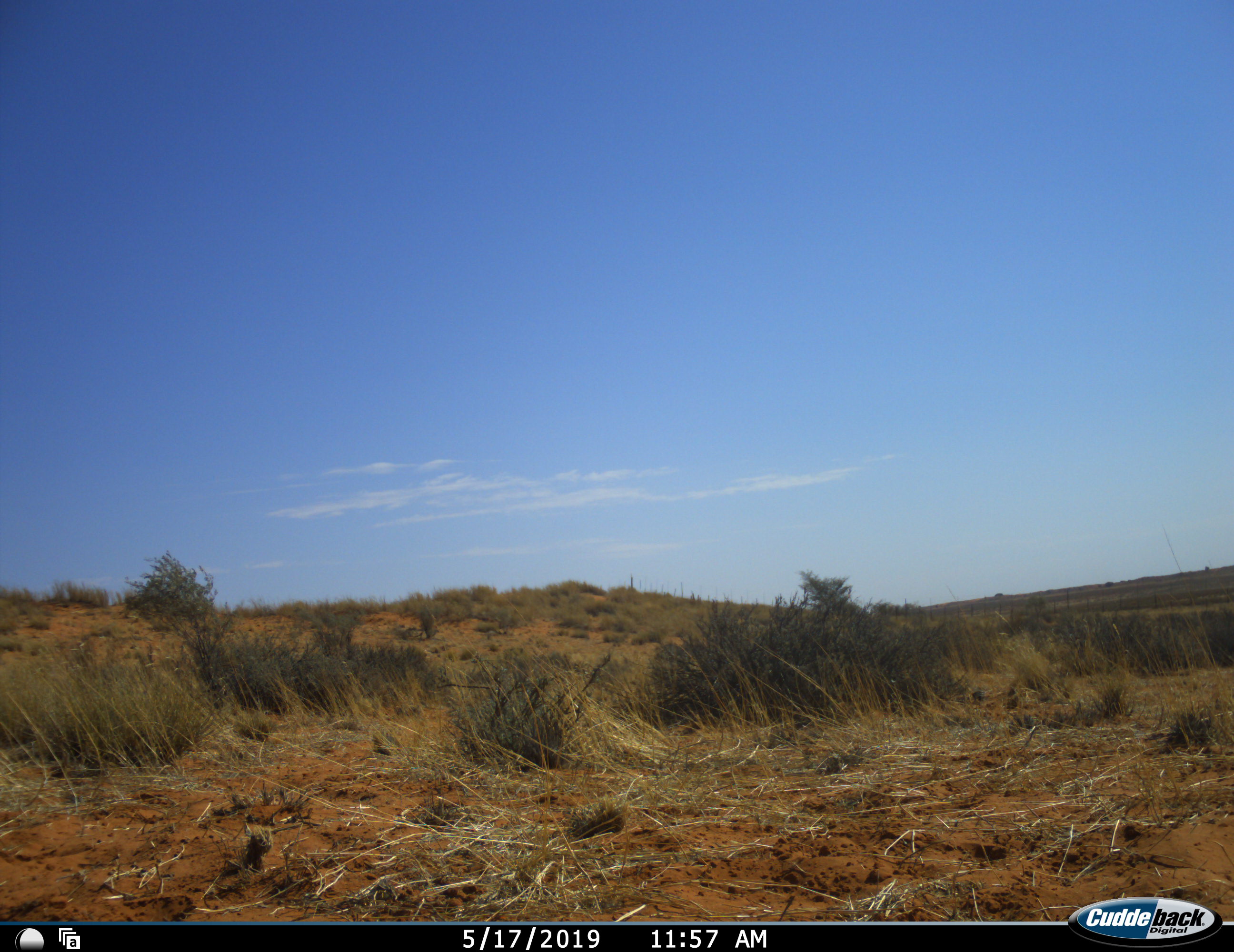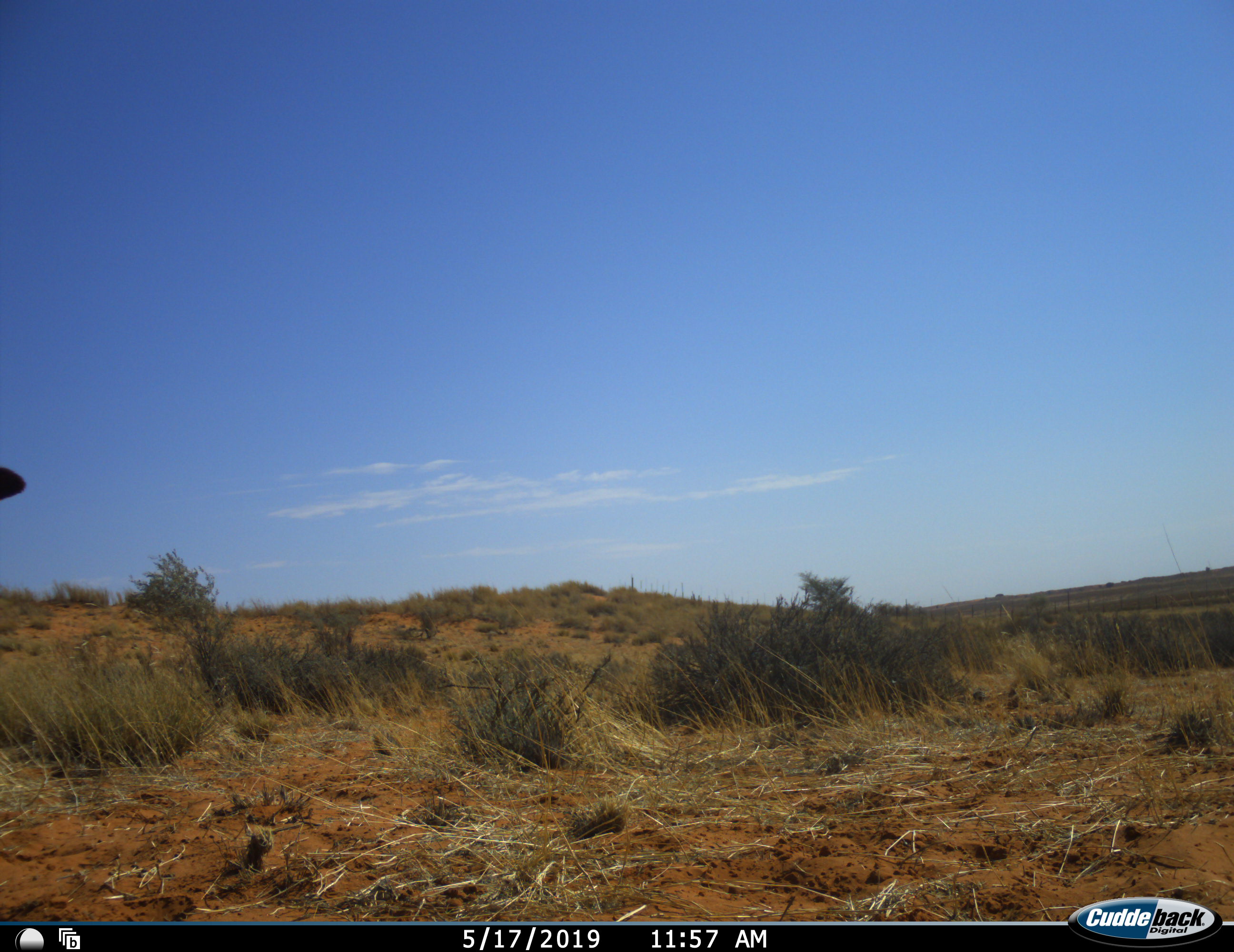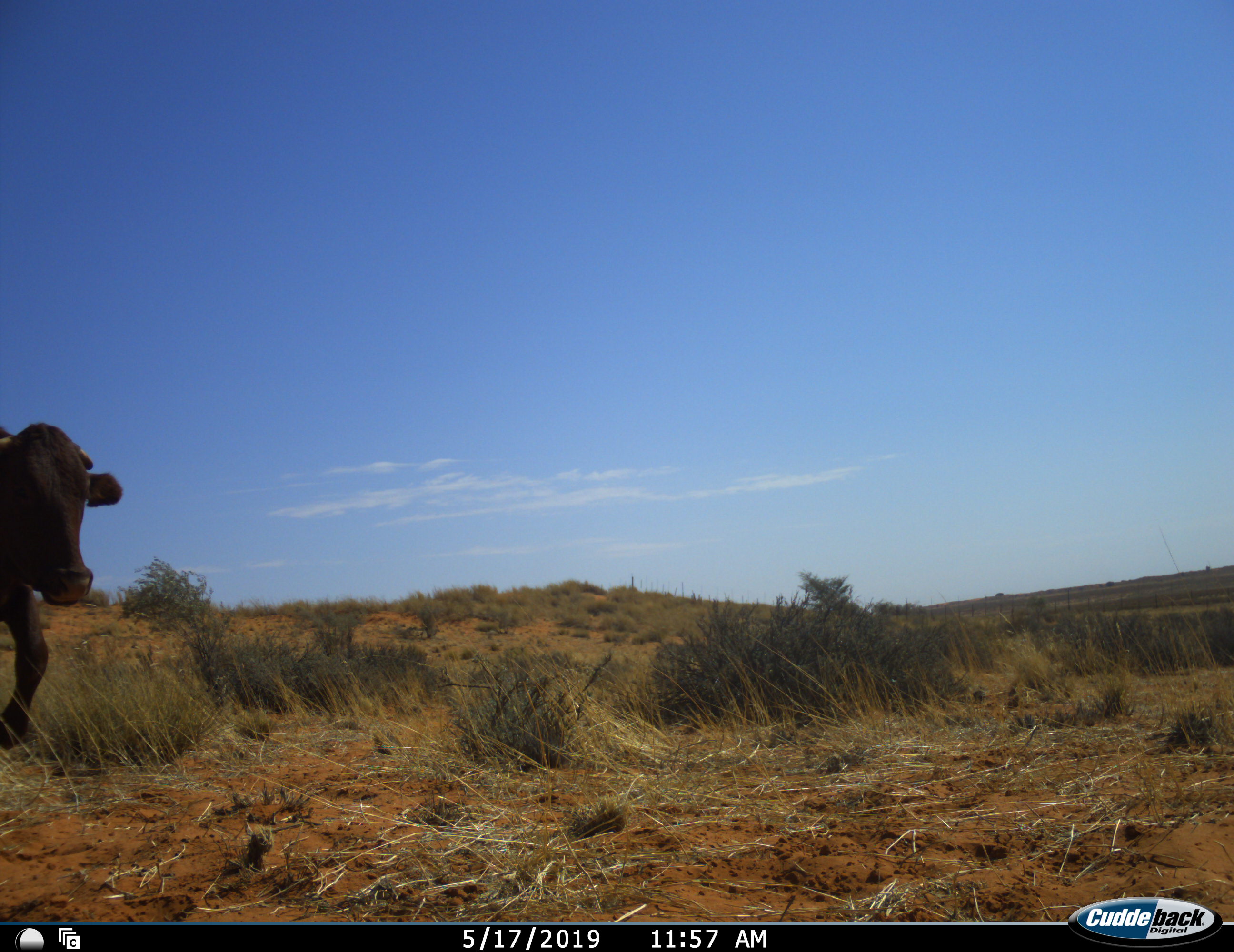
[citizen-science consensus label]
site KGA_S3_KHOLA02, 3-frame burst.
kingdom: Animalia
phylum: Chordata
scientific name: Vertebrata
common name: domestic animal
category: domesticanimal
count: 1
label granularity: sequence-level